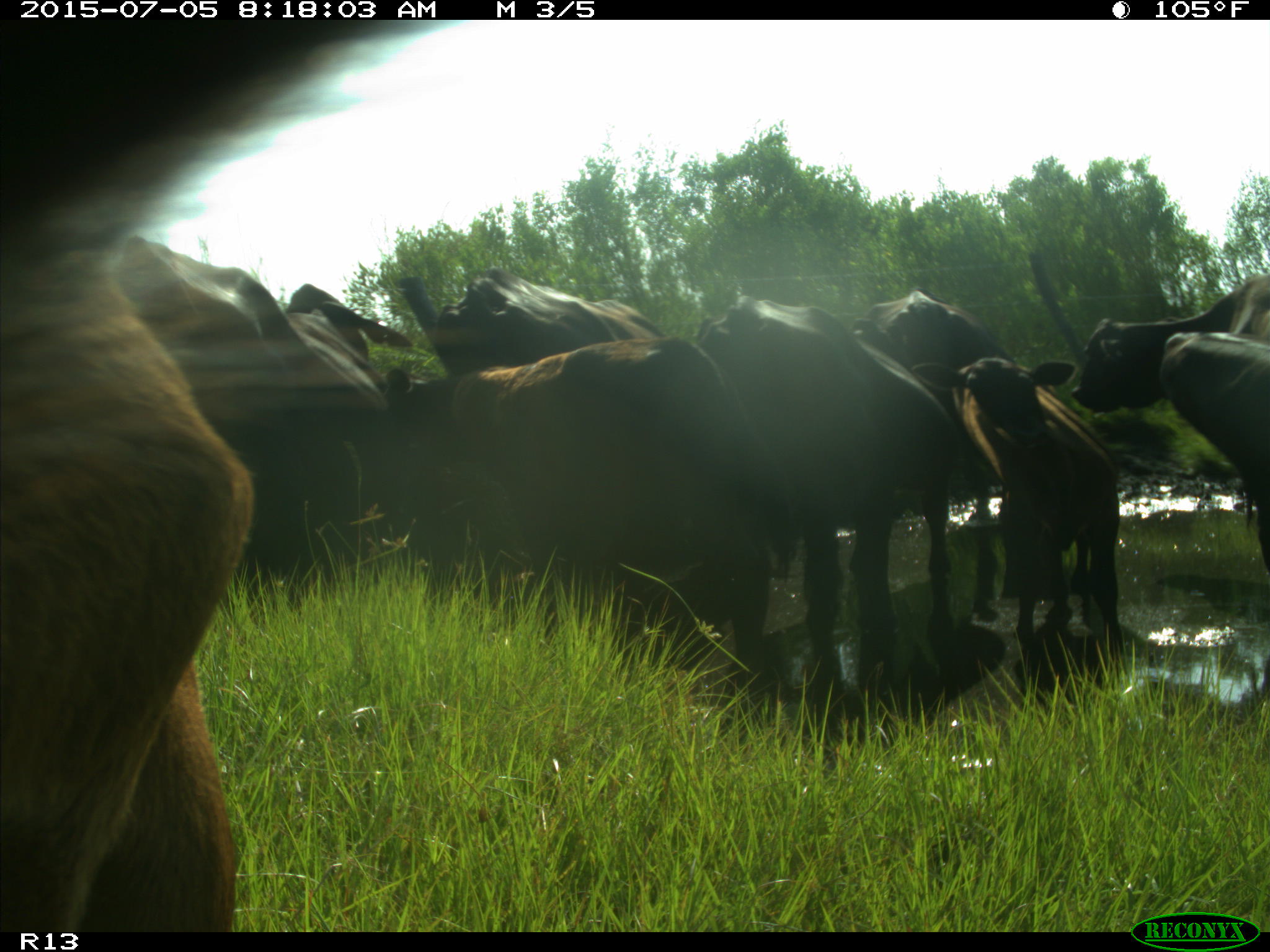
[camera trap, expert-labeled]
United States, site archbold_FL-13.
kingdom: Animalia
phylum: Chordata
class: Mammalia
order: Artiodactyla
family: Bovidae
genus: Bos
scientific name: Bos taurus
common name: domestic cow